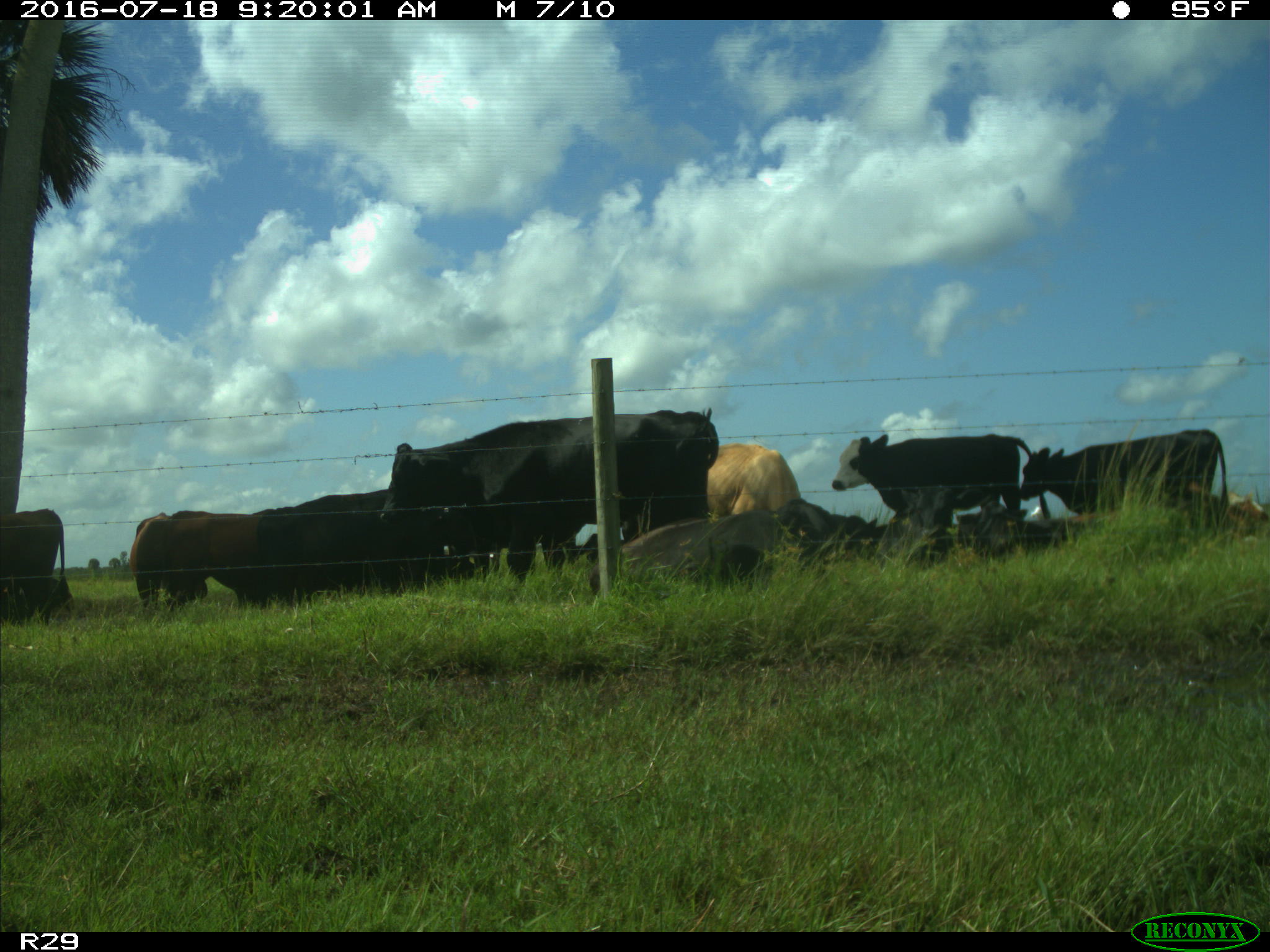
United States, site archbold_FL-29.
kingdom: Animalia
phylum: Chordata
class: Mammalia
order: Artiodactyla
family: Bovidae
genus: Bos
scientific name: Bos taurus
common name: domestic cow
Bos taurus (domestic cow).